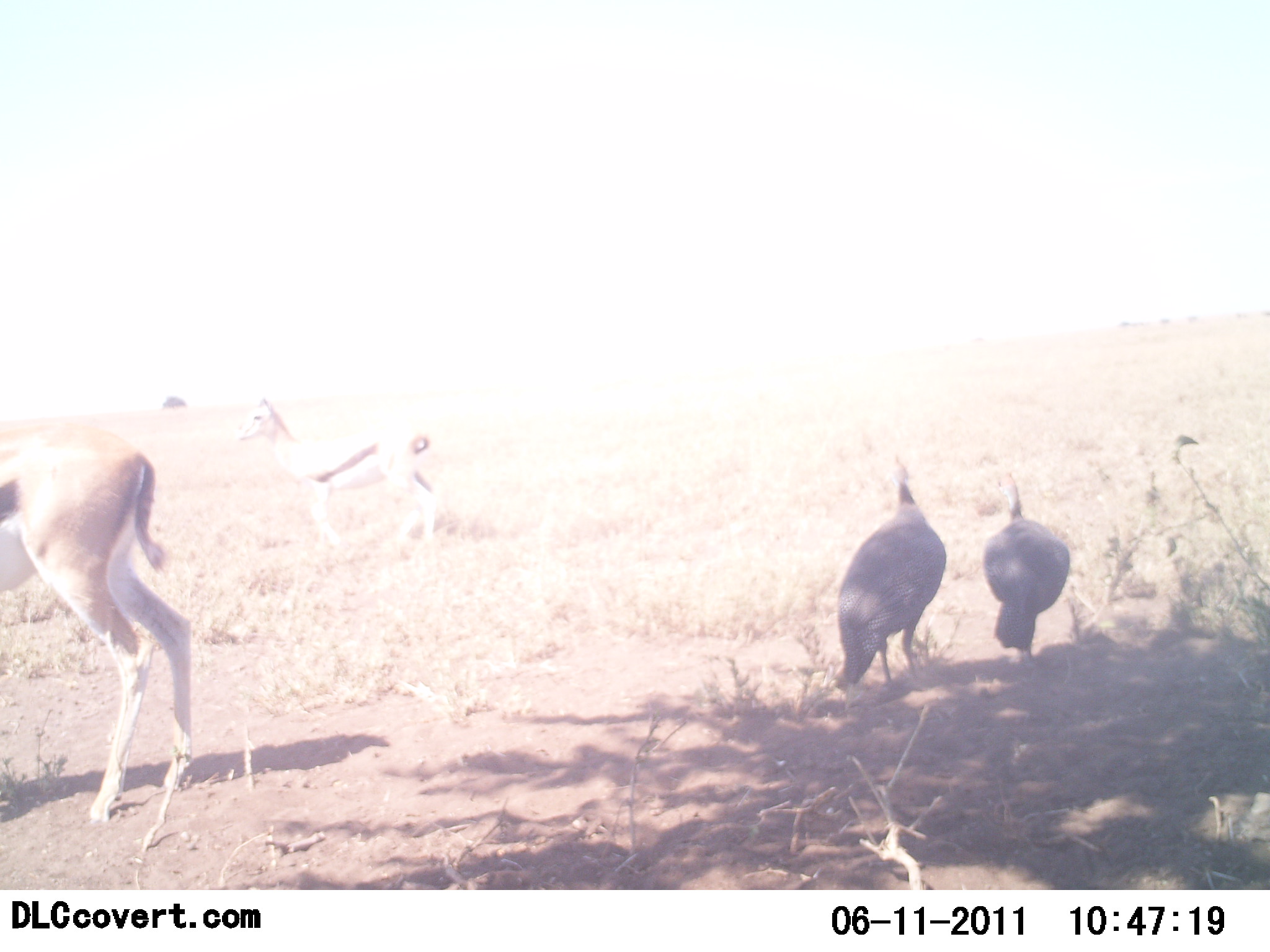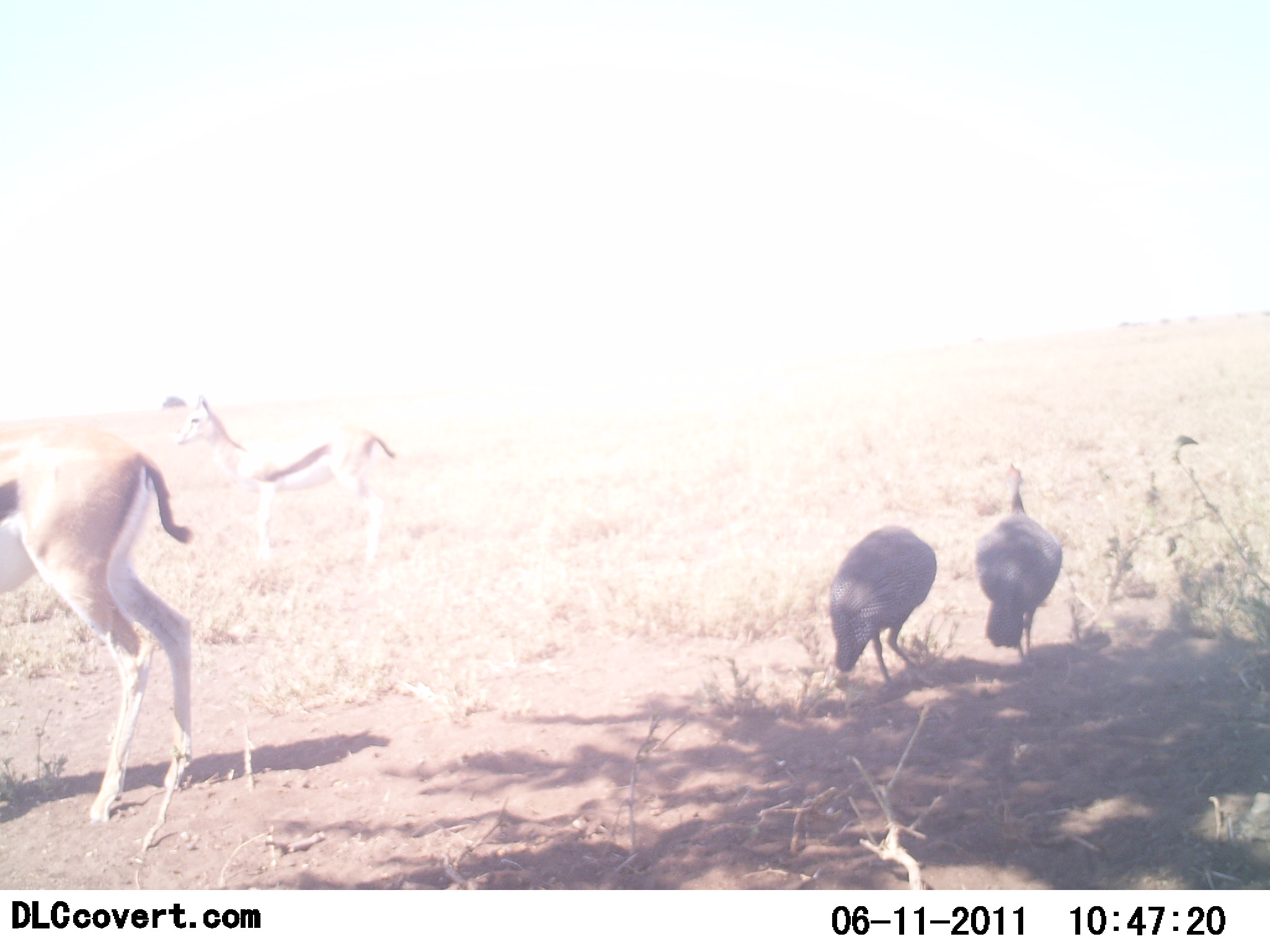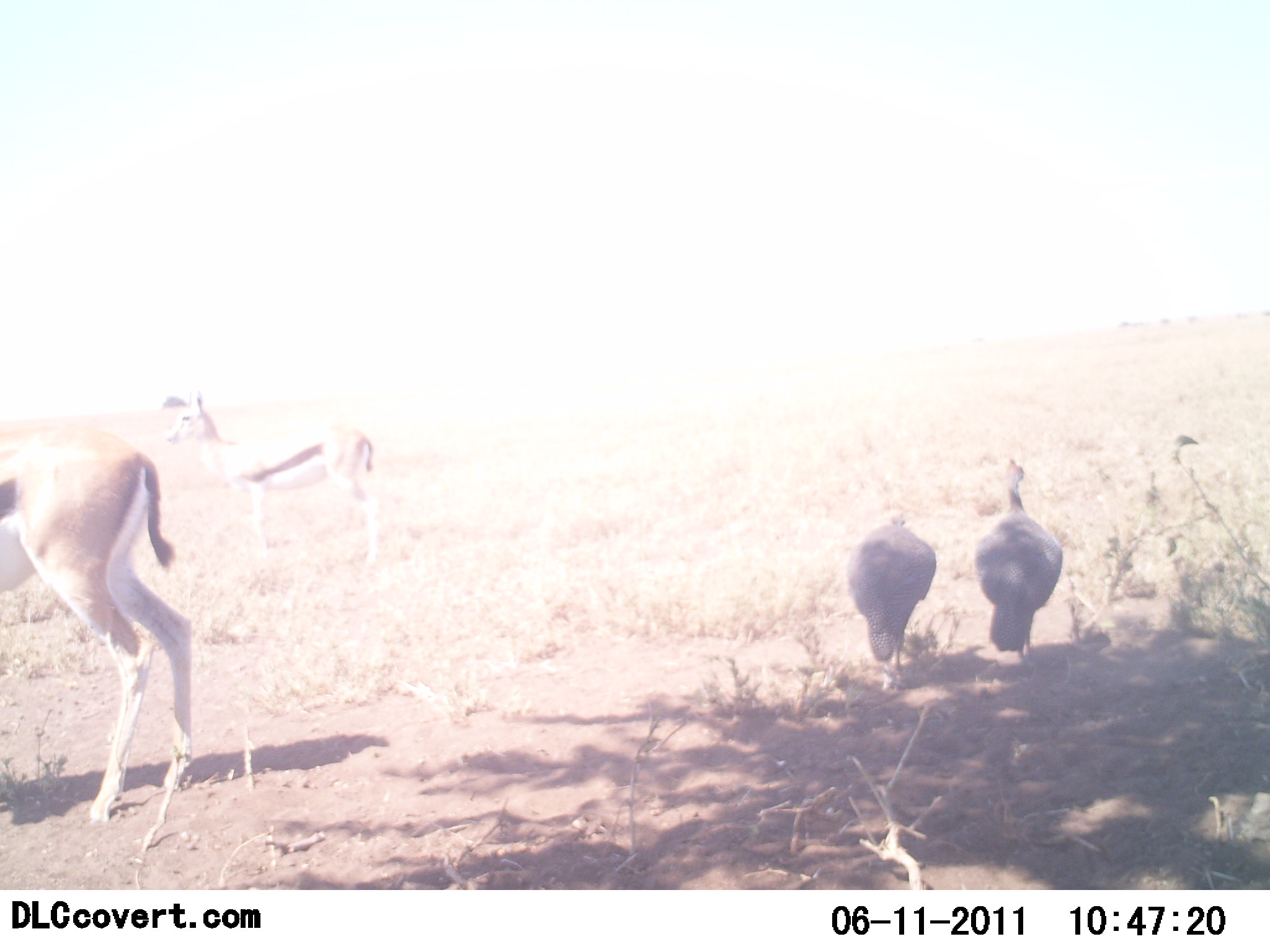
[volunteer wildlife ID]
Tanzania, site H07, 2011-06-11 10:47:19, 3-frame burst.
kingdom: Animalia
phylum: Chordata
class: Mammalia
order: Artiodactyla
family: Bovidae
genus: Eudorcas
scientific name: Eudorcas thomsonii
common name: thomson's gazelle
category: gazellethomsons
Gazellethomsons (thomson's gazelle) (Eudorcas thomsonii), count 2. Behavior (volunteer vote fractions): standing 100%, resting 0%, moving 23%, interacting 0%. Young present (vote fraction): 8%. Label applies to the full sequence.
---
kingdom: Animalia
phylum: Chordata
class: Aves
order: Galliformes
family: Numididae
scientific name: Numididae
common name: guinea fowl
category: guineafowl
Guineafowl (guinea fowl) (Numididae), count 2. Behavior (volunteer vote fractions): standing 75%, resting 0%, moving 8%, interacting 0%. Young present (vote fraction): 0%. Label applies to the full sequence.